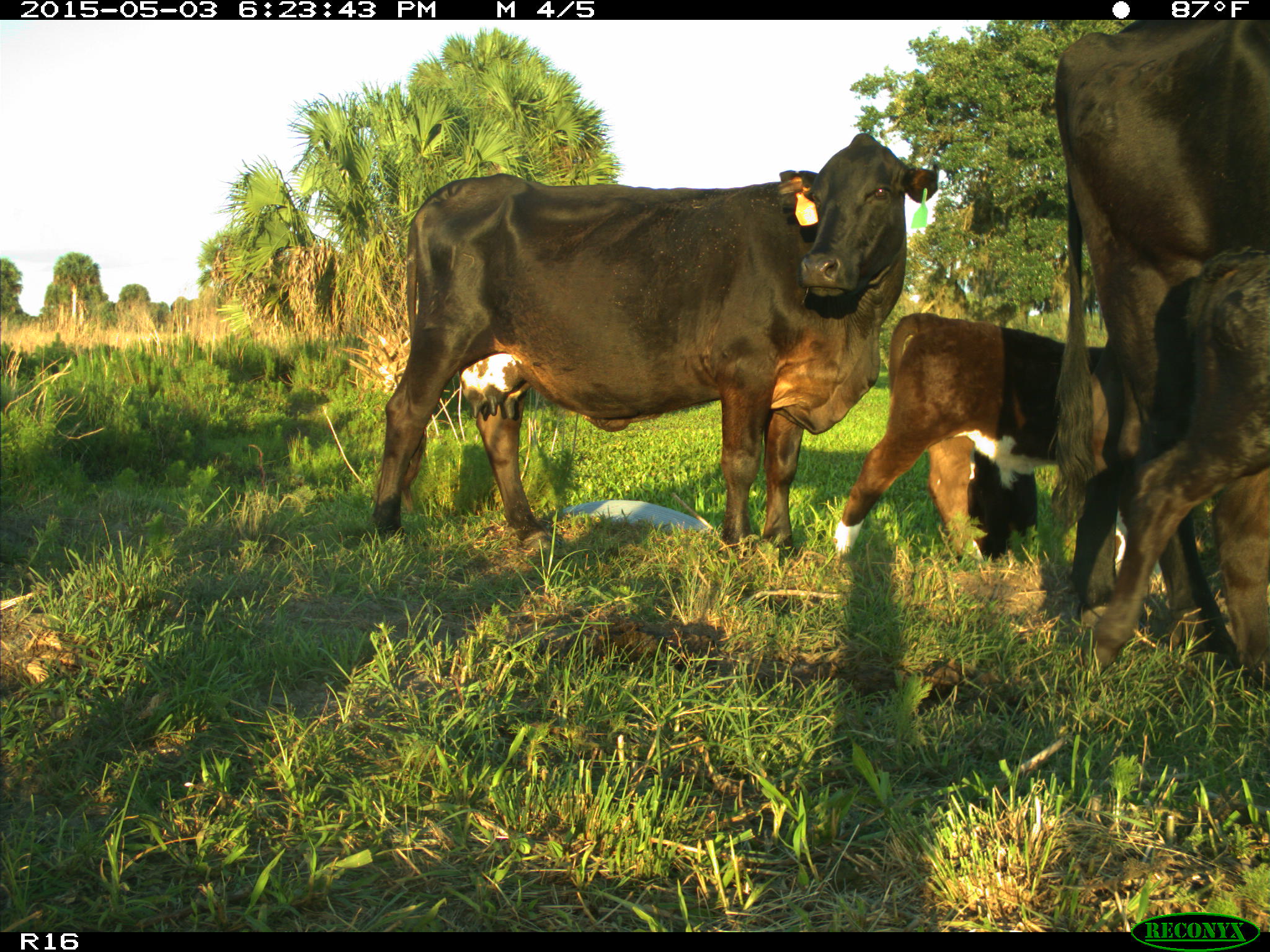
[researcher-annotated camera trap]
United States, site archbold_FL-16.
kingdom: Animalia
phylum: Chordata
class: Mammalia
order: Artiodactyla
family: Bovidae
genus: Bos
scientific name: Bos taurus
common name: domestic cow